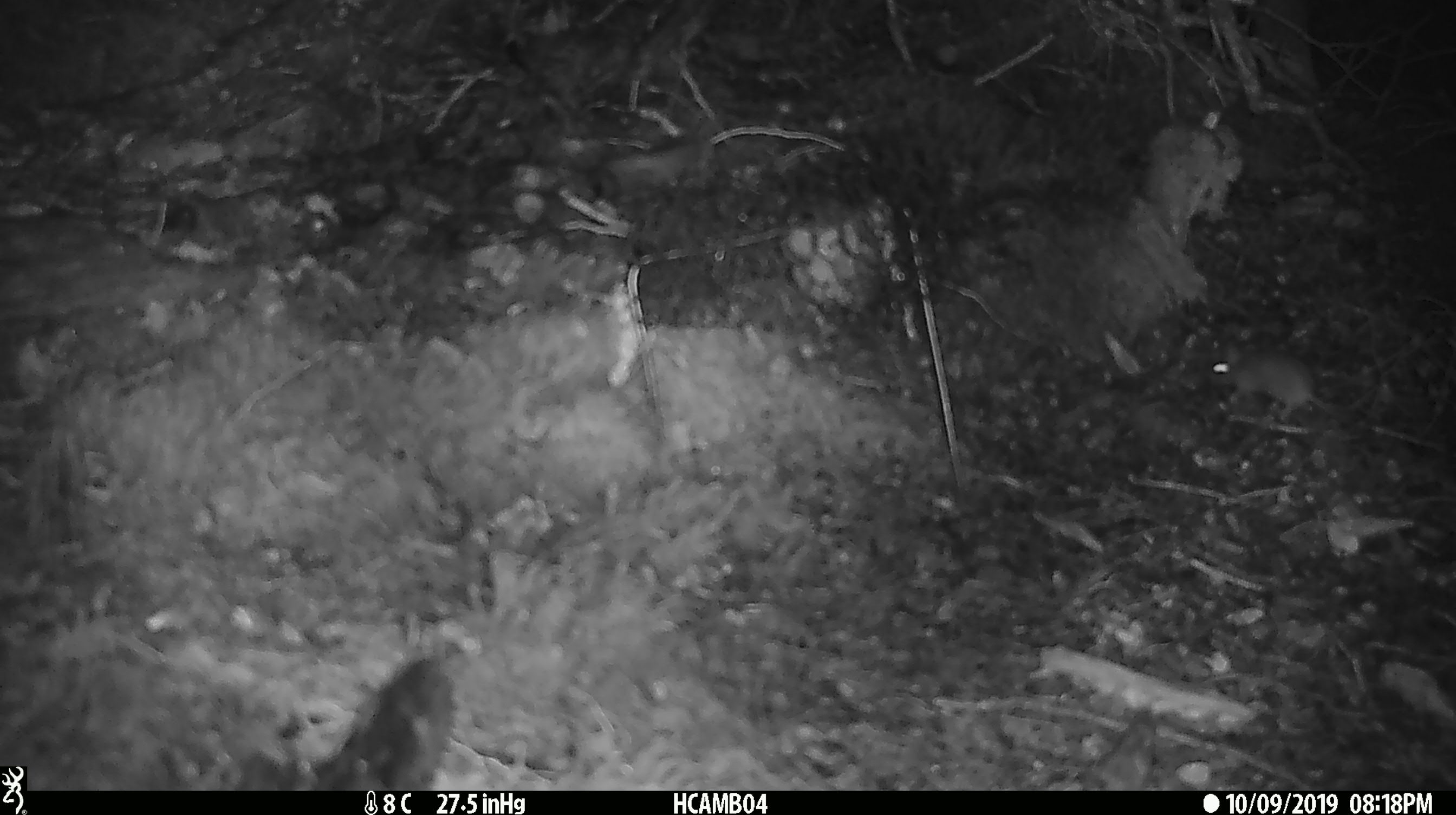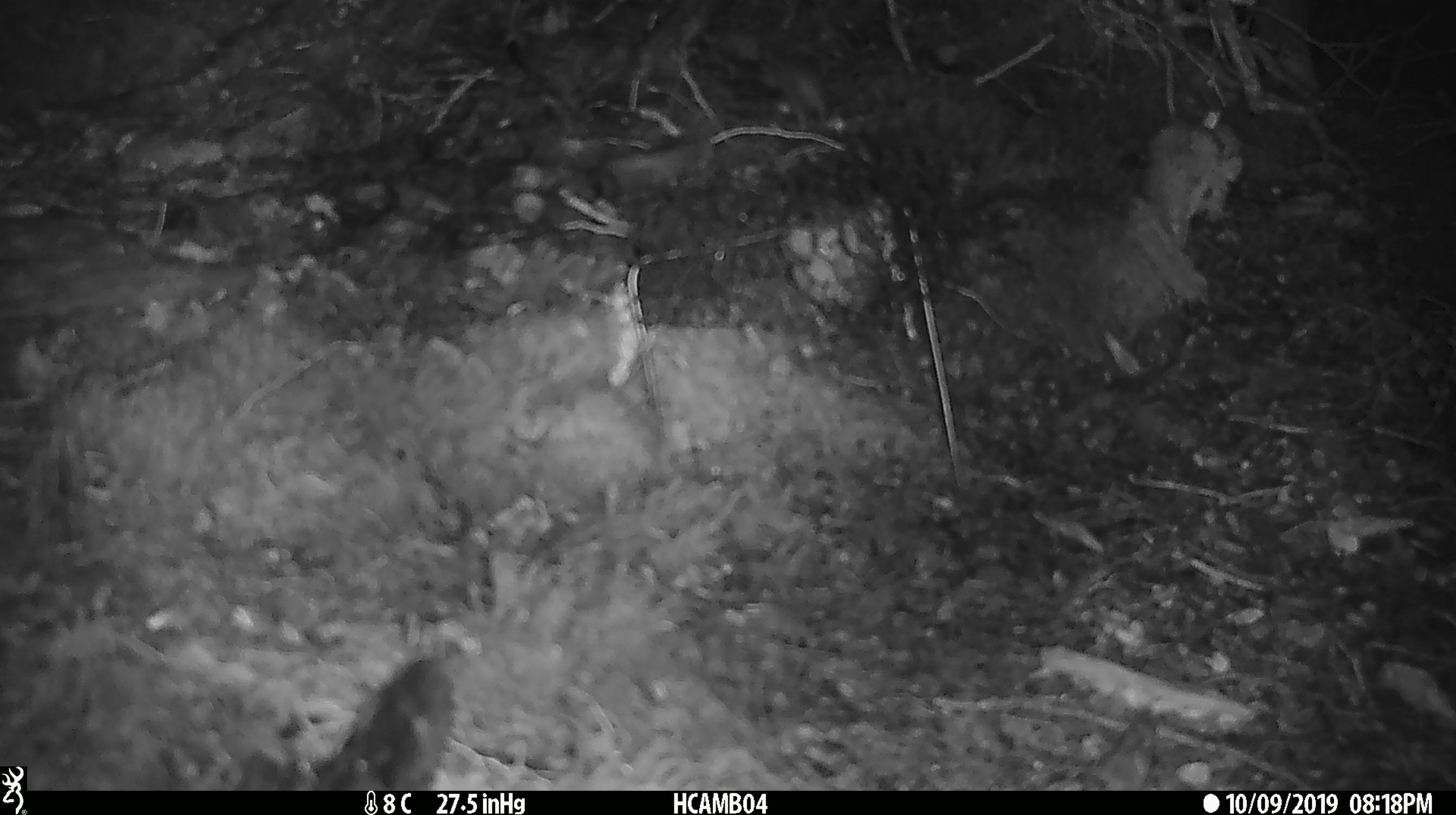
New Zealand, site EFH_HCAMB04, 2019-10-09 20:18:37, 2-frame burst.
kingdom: Animalia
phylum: Chordata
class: Mammalia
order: Rodentia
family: Muridae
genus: Mus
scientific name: Mus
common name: mouse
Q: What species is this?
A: Mouse (Mus).